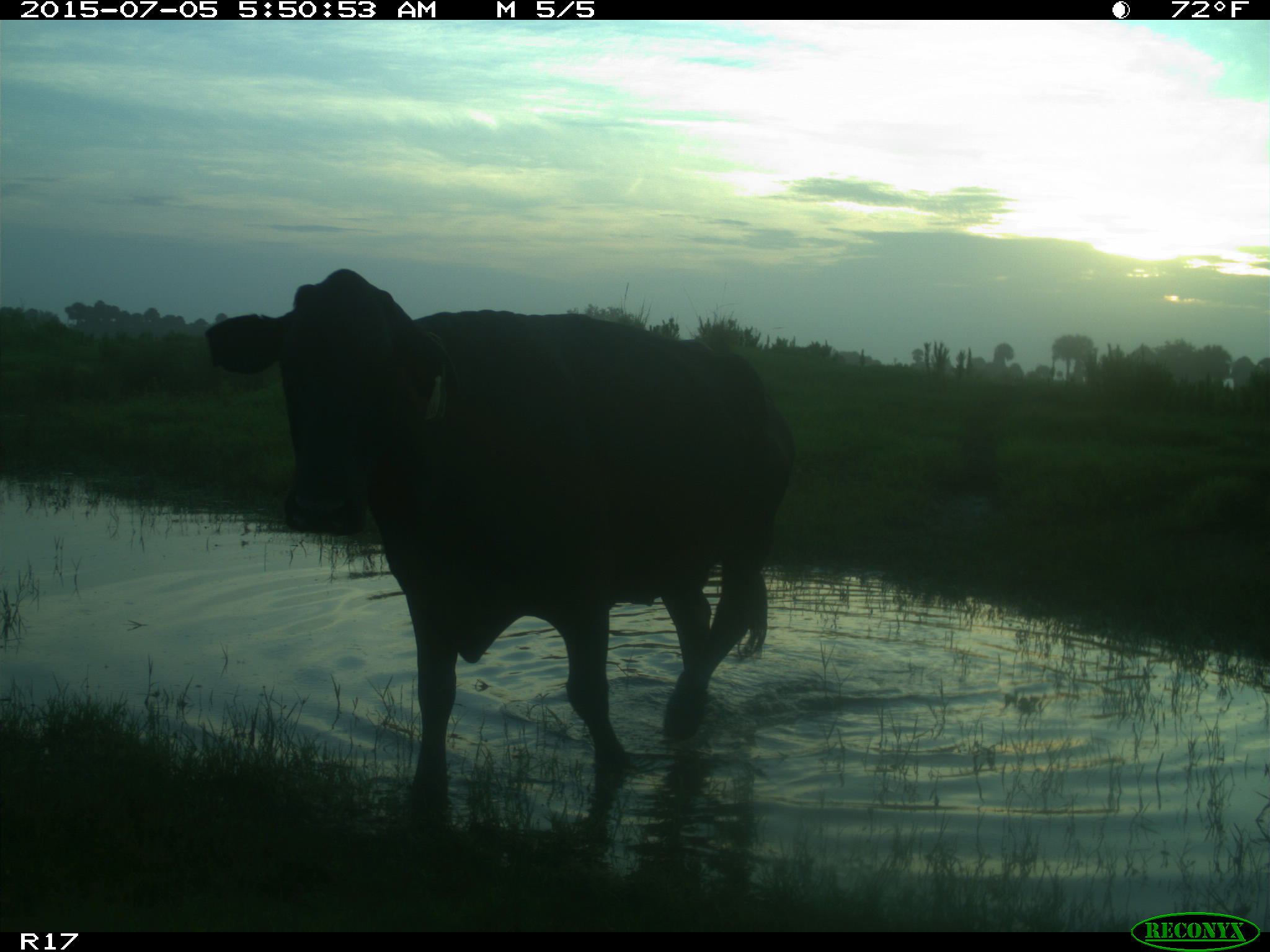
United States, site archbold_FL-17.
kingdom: Animalia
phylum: Chordata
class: Mammalia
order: Artiodactyla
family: Bovidae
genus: Bos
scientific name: Bos taurus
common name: domestic cow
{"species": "Bos taurus (domestic cow)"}